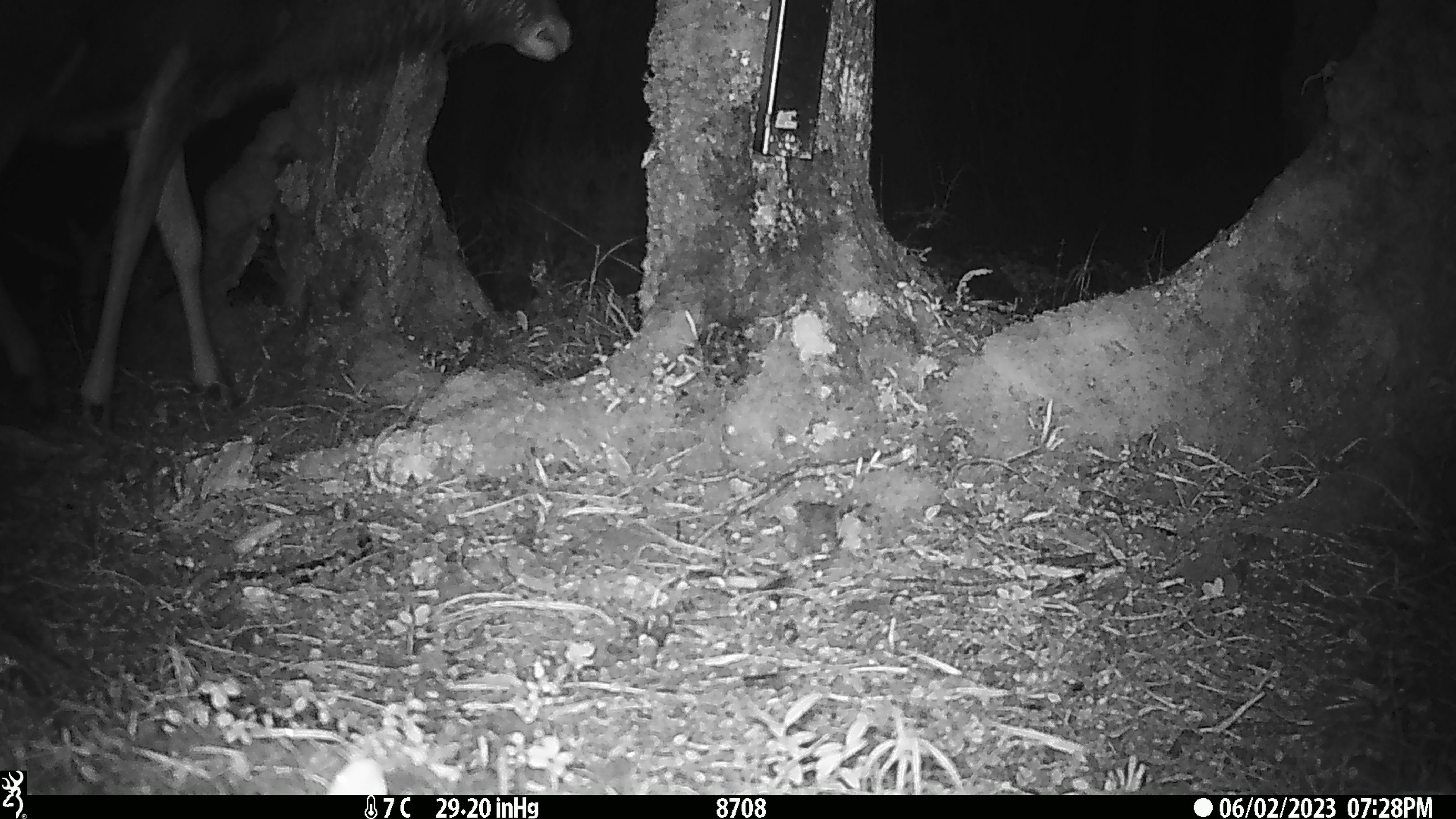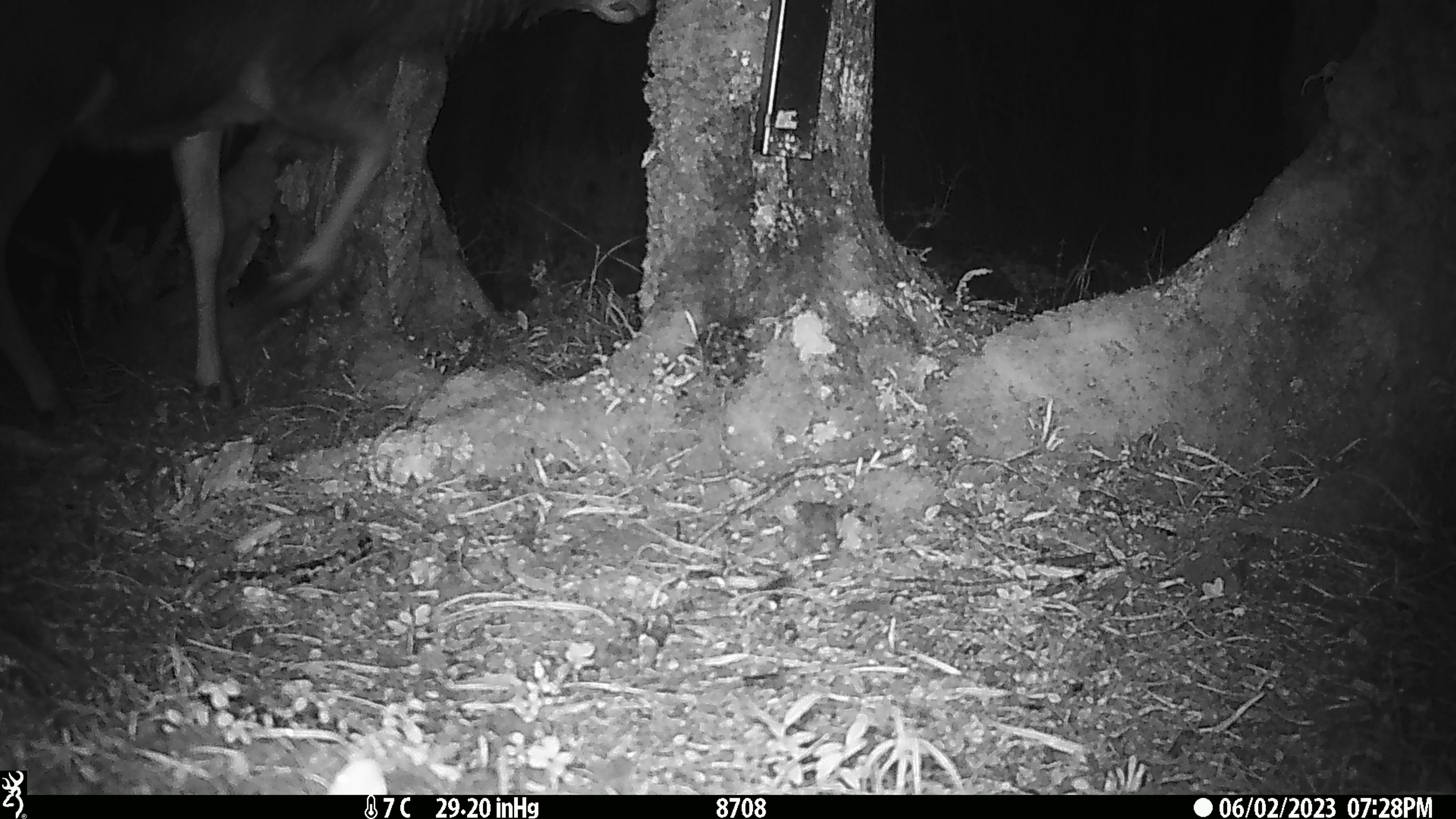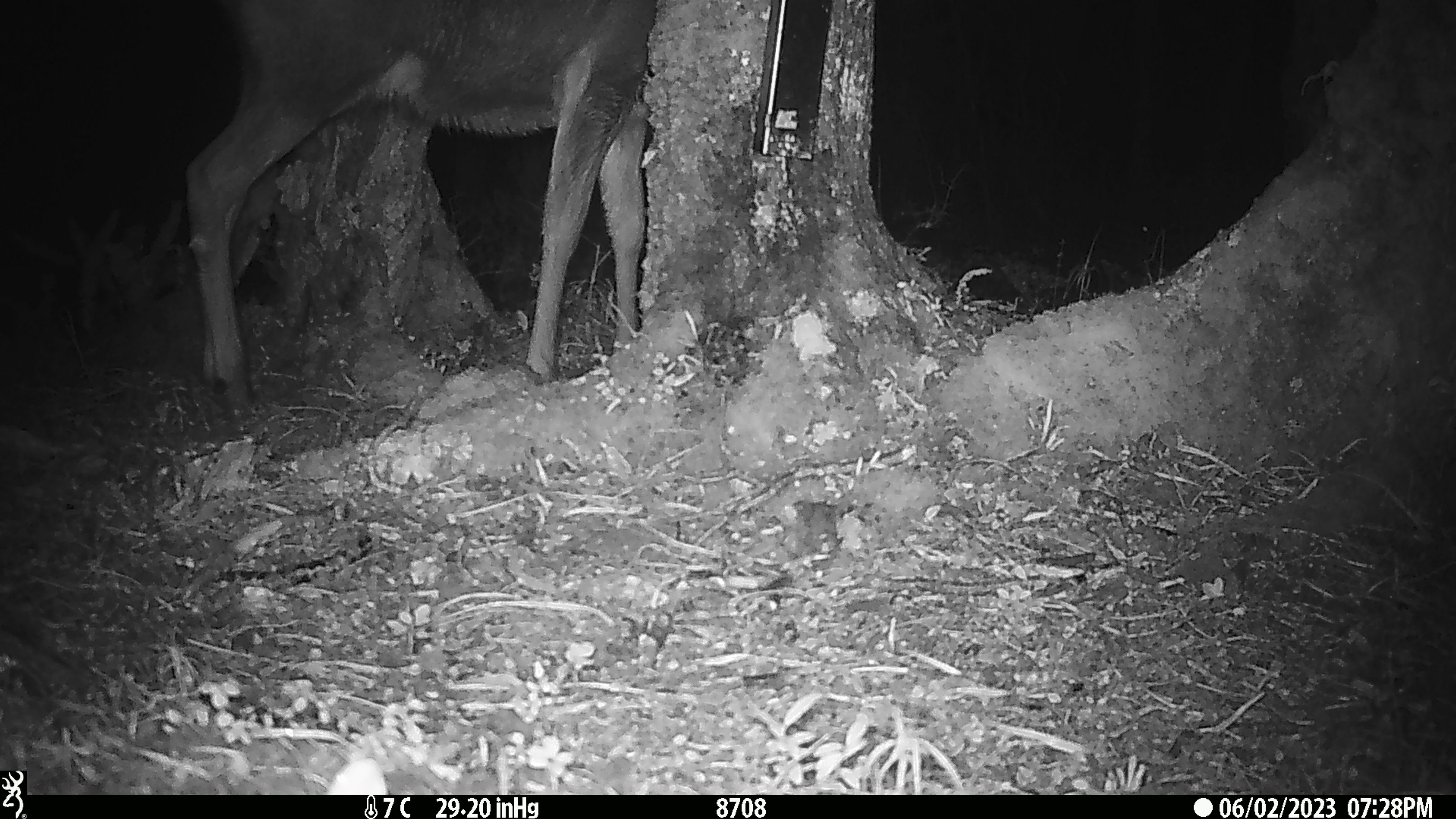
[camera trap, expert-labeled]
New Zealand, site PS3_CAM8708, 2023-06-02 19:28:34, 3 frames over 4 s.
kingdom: Animalia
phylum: Chordata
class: Mammalia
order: Artiodactyla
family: Cervidae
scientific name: Cervidae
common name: deer